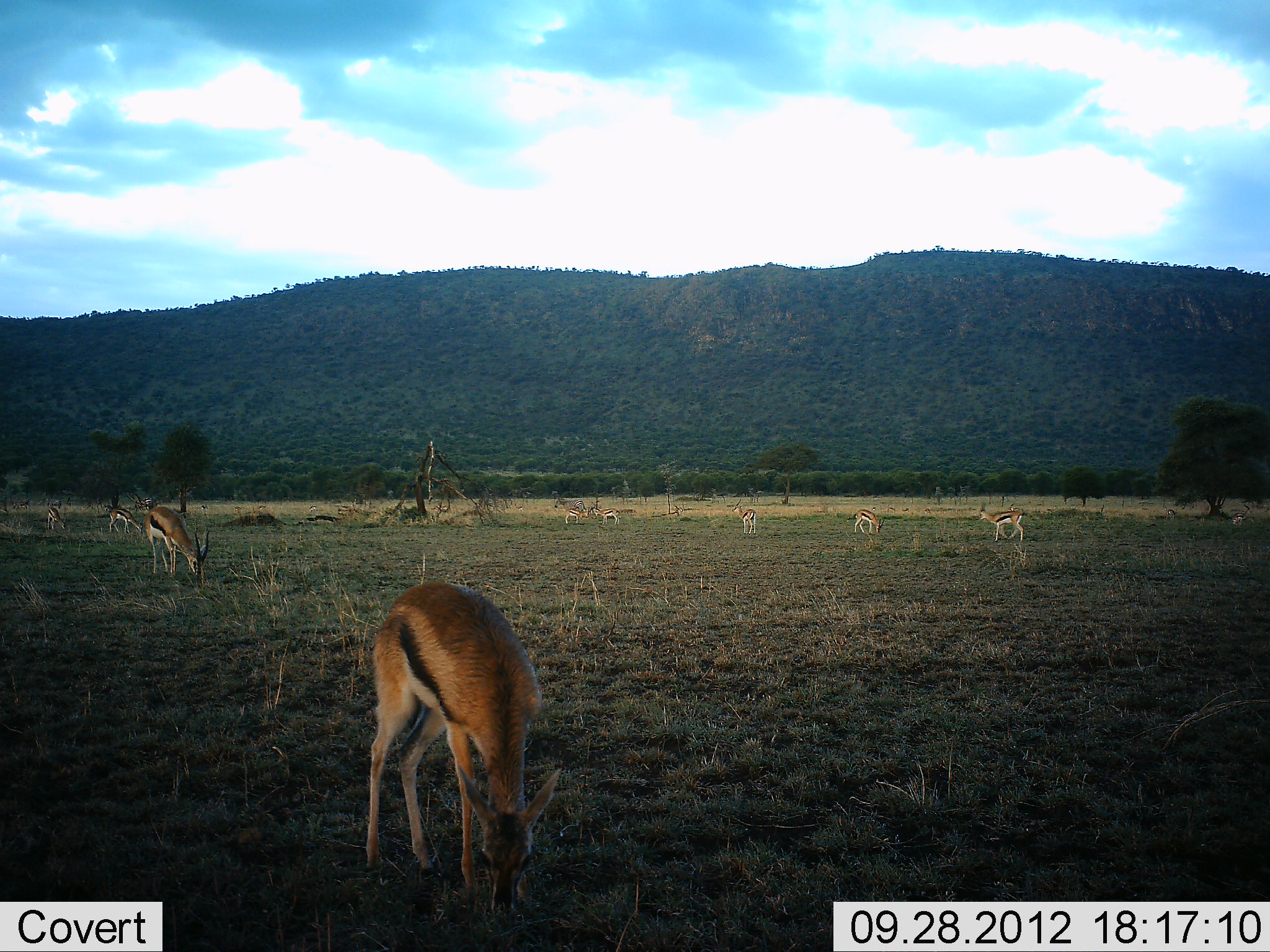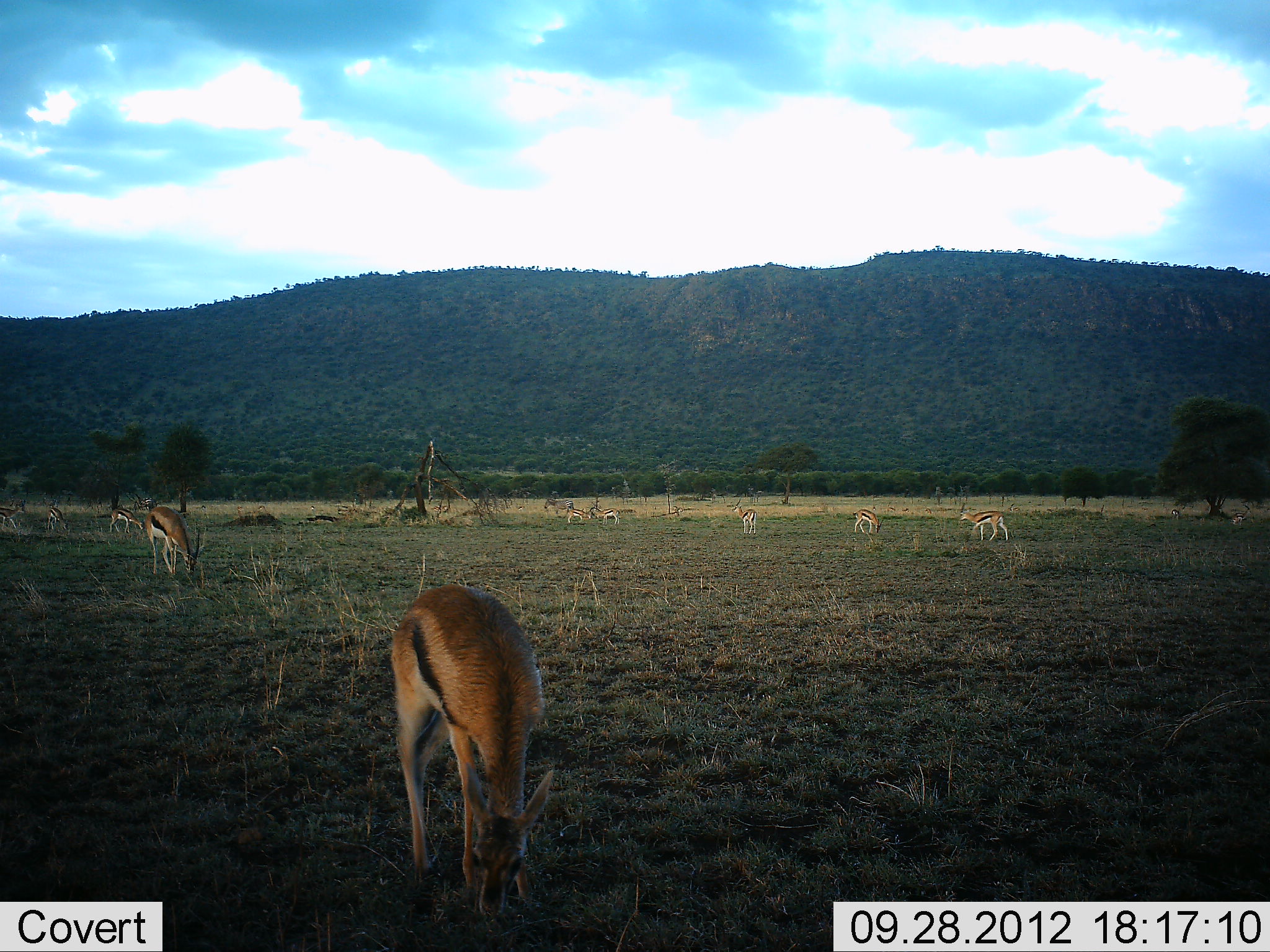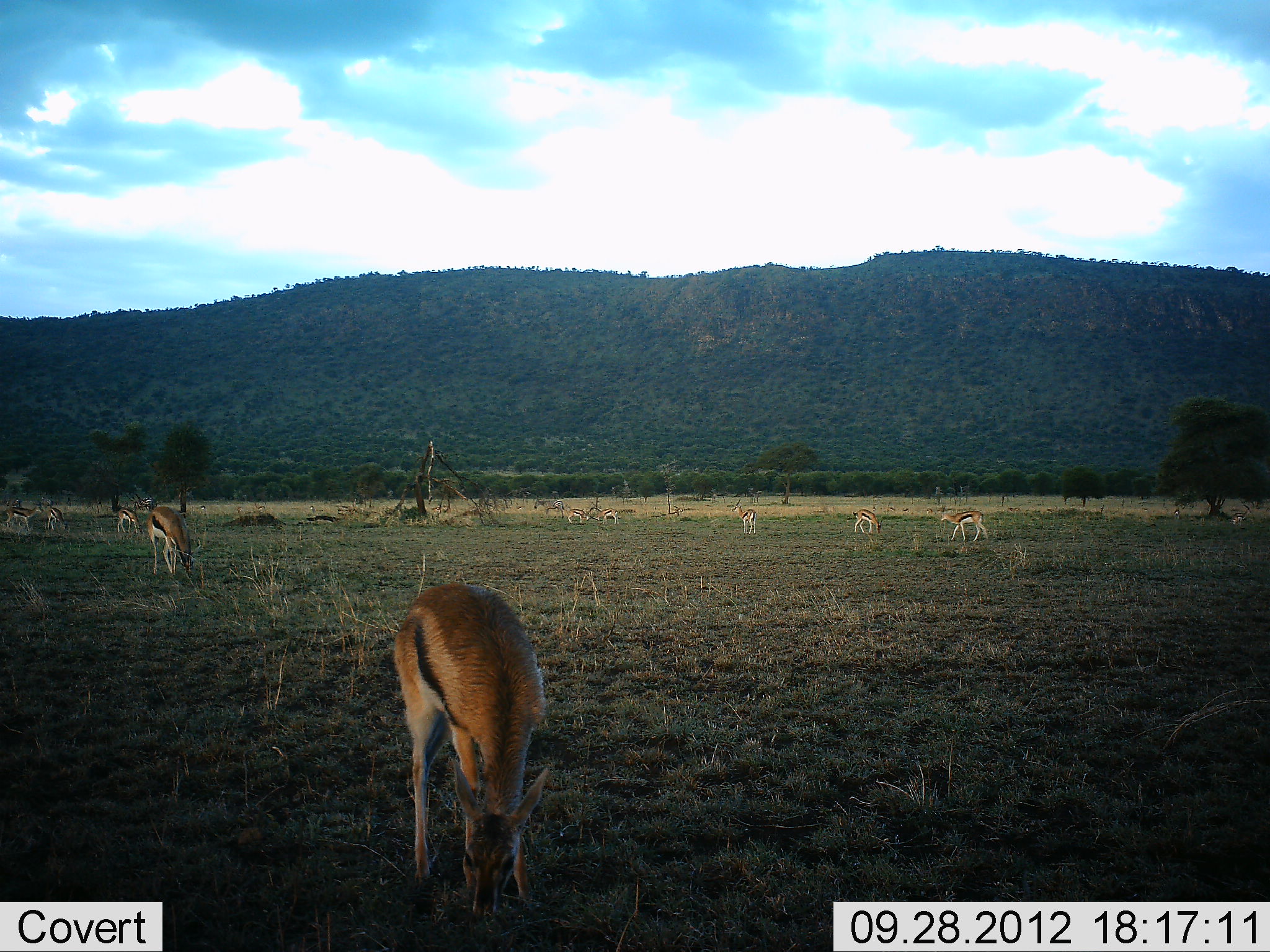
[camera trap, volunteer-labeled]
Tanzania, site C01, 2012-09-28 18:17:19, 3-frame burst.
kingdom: Animalia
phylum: Chordata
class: Mammalia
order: Artiodactyla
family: Bovidae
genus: Eudorcas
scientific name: Eudorcas thomsonii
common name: thomson's gazelle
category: gazellethomsons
Gazellethomsons (thomson's gazelle) (Eudorcas thomsonii), count 11-50. Behavior (volunteer vote fractions): standing 50%, resting 0%, moving 40%, interacting 0%. Young present (vote fraction): 0%. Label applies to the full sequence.